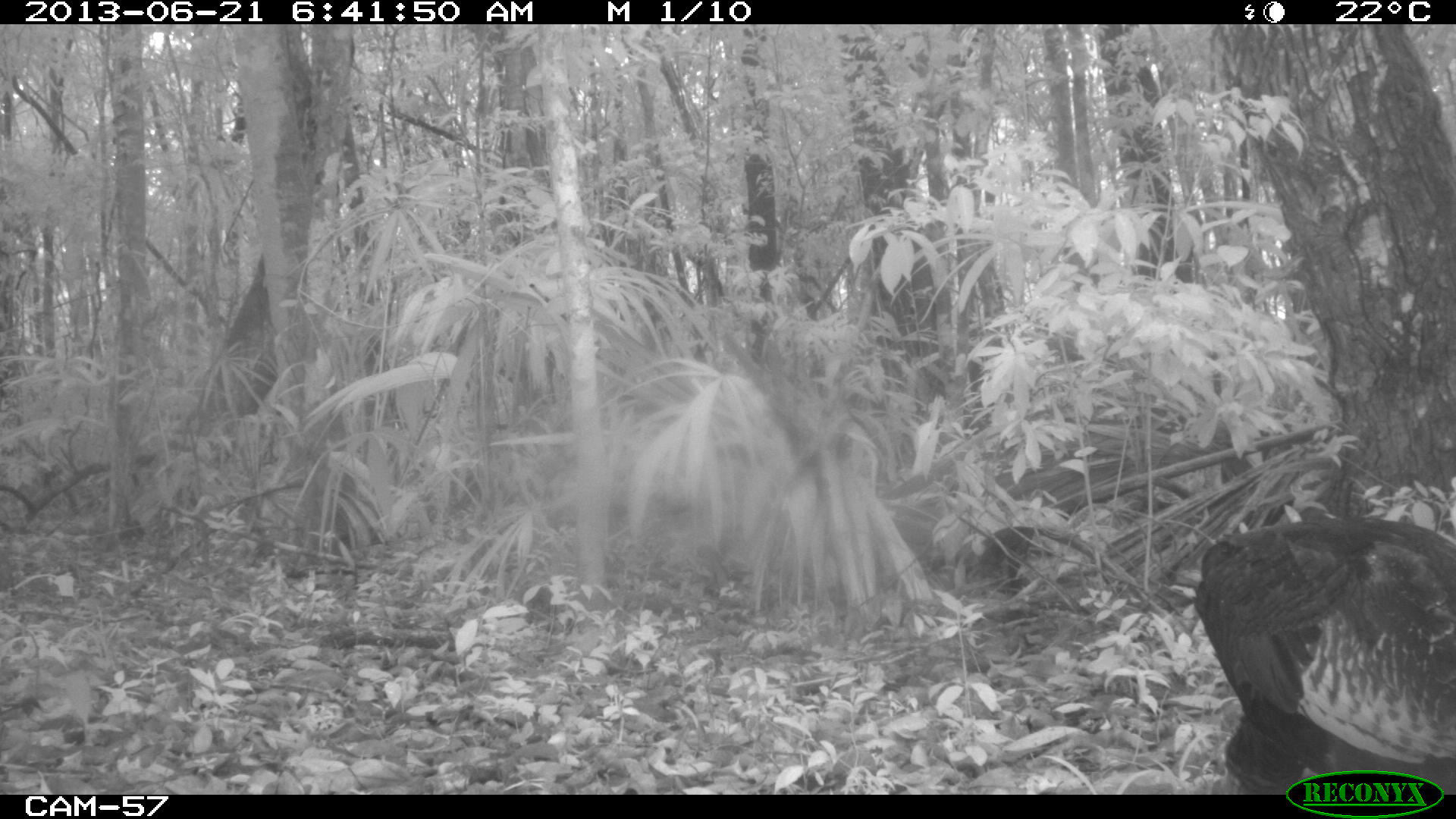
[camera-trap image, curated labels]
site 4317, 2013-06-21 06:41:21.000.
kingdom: Animalia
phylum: Chordata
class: Aves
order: Galliformes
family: Phasianidae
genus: Meleagris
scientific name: Meleagris ocellata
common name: ocellated turkey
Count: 1.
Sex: female.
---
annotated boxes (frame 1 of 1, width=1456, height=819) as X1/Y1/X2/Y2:
meleagris ocellata: 1192/514/1455/795